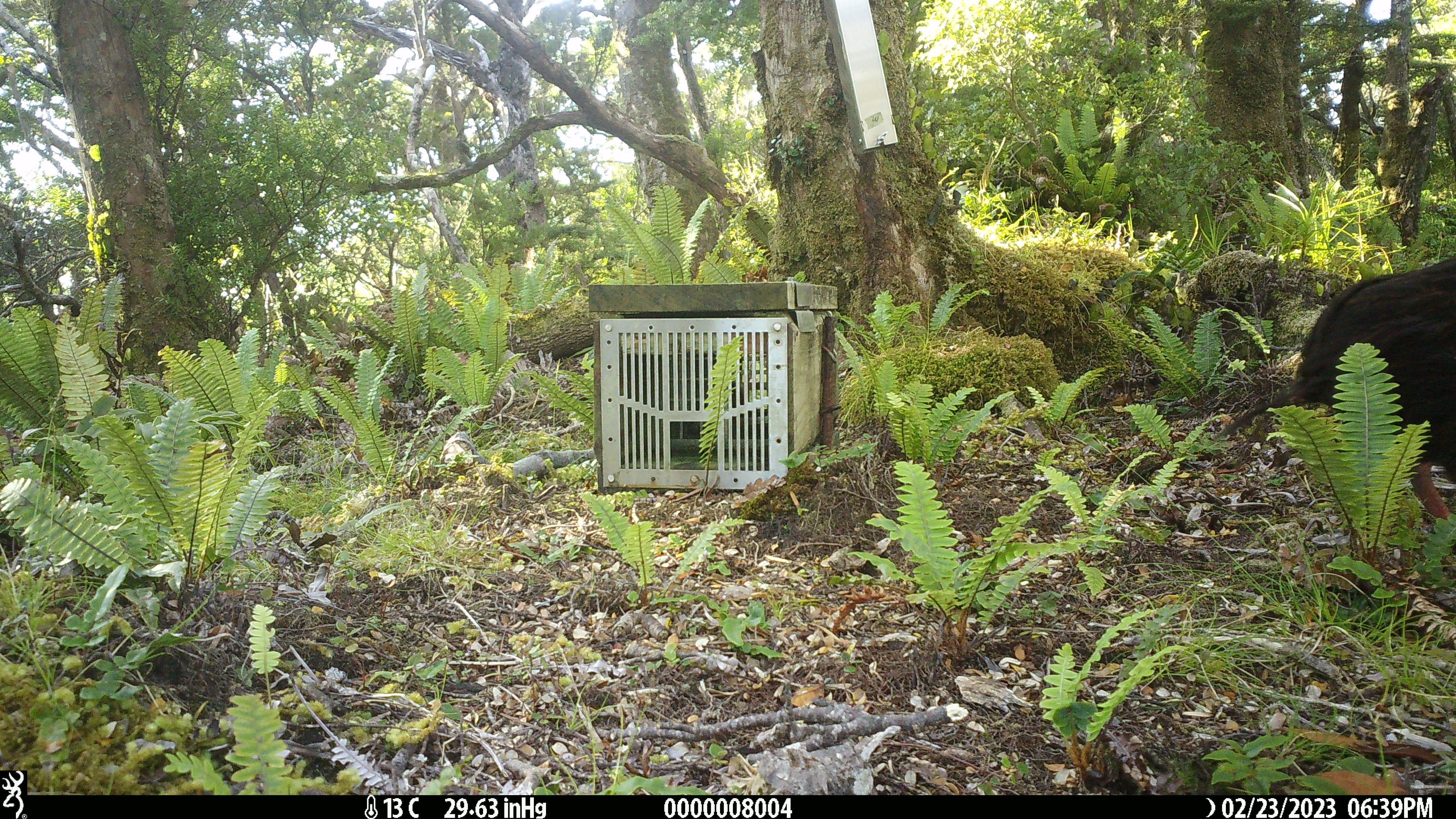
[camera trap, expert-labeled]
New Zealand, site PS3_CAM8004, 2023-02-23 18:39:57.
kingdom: Animalia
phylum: Chordata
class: Aves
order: Gruiformes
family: Rallidae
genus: Gallirallus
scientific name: Gallirallus australis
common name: weka